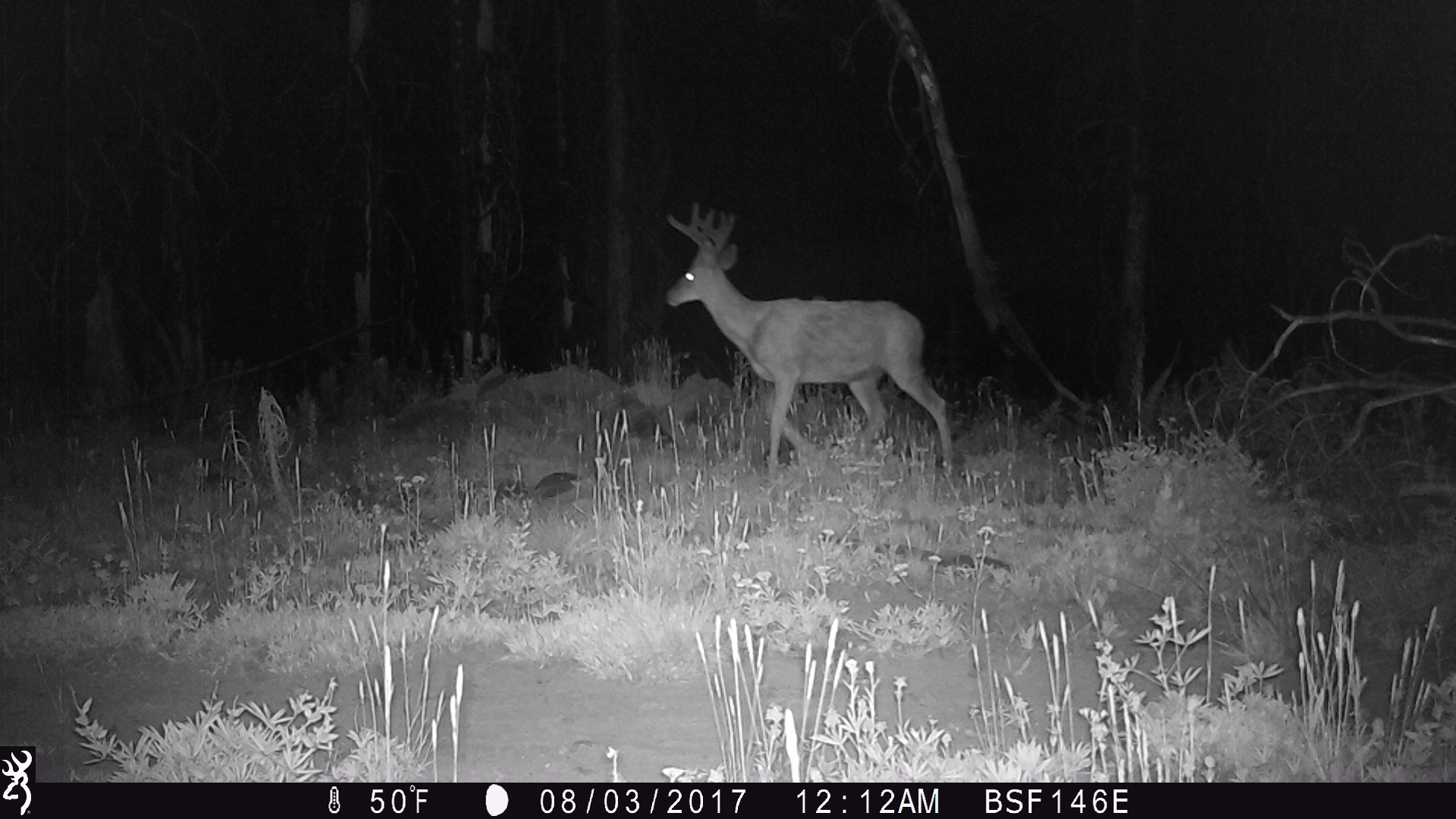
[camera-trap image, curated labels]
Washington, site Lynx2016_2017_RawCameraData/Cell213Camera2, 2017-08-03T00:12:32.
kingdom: Animalia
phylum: Chordata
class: Mammalia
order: Artiodactyla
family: Cervidae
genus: Odocoileus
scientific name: Odocoileus hemionus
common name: mule deer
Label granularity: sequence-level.